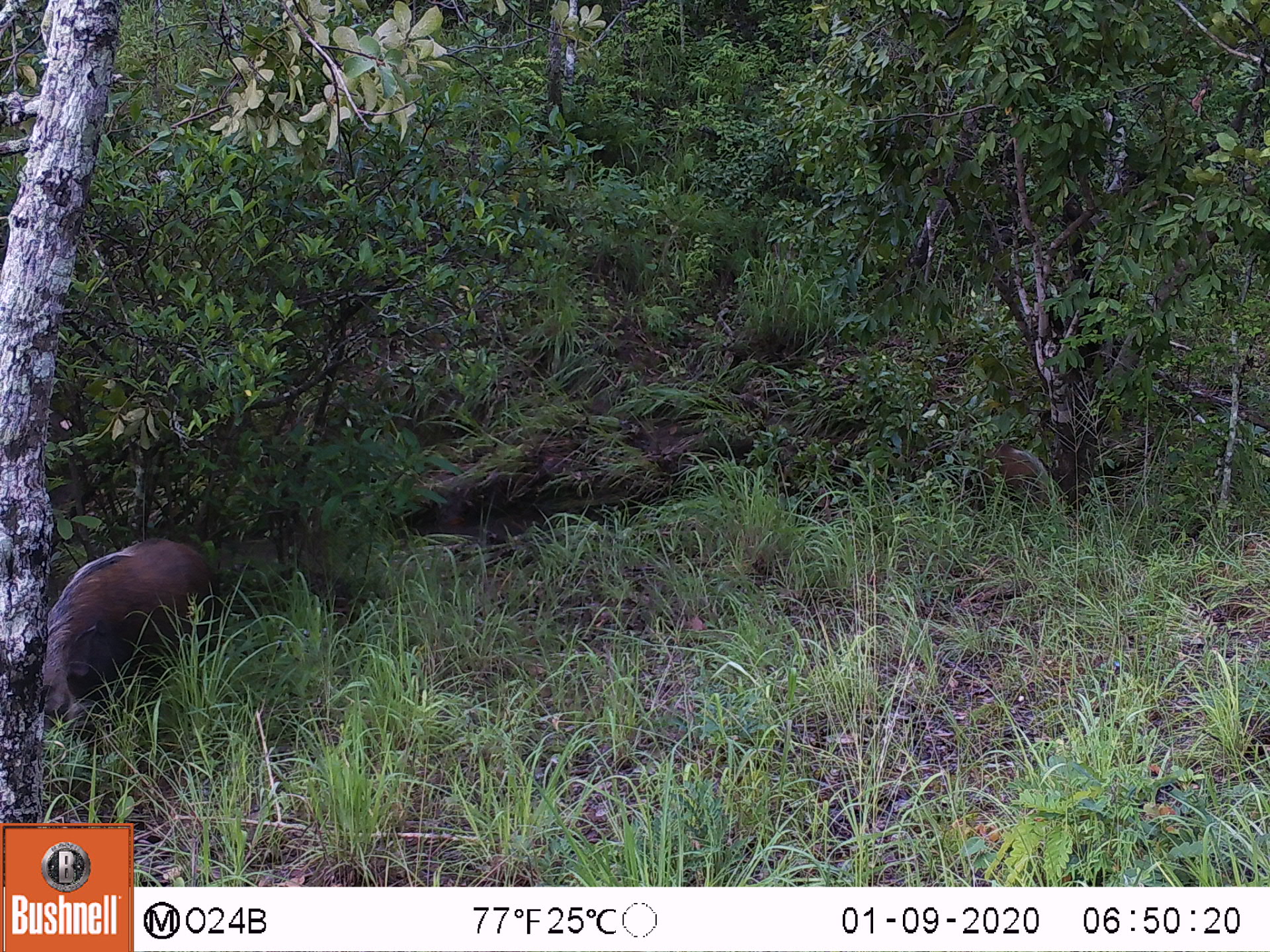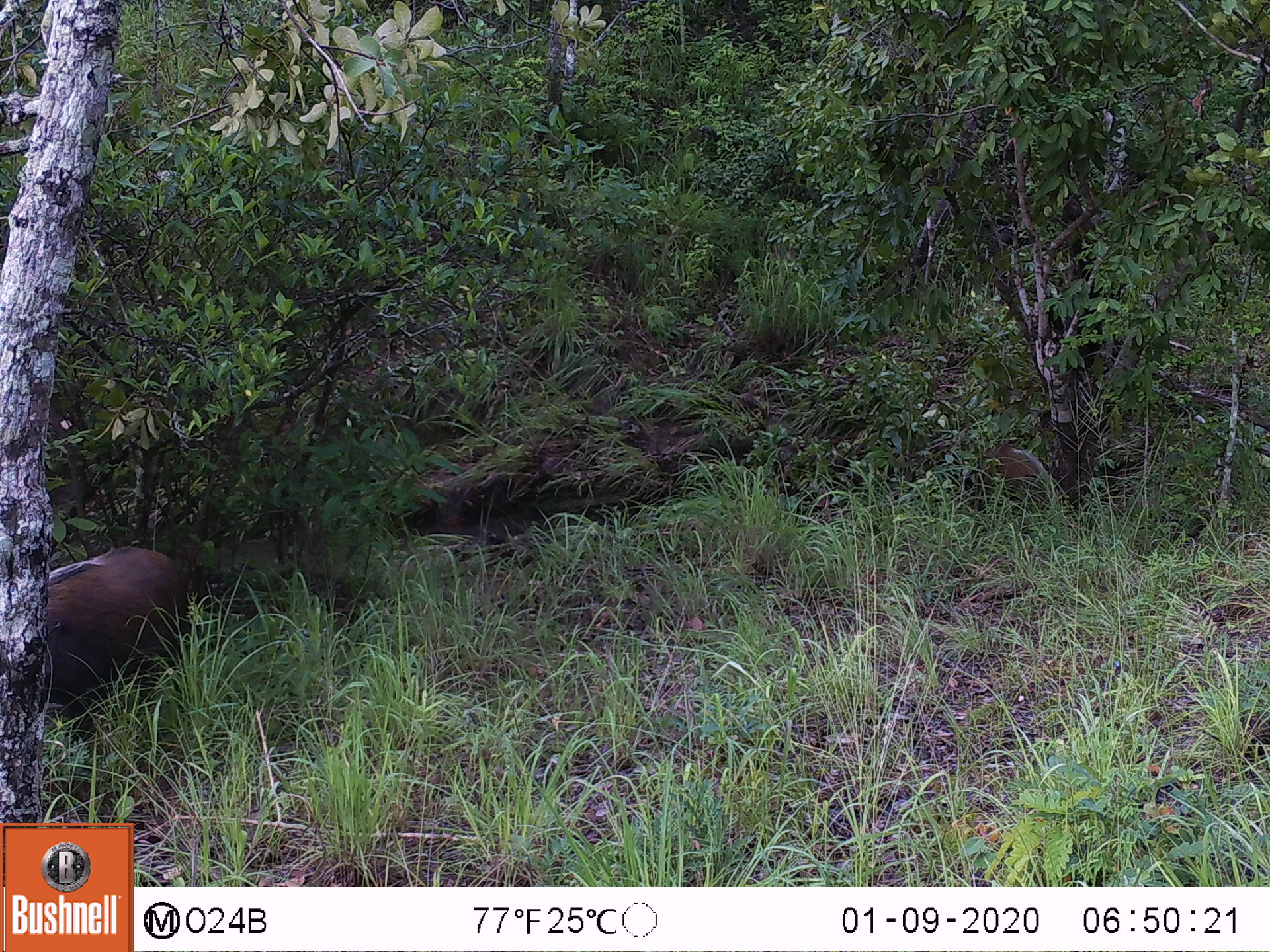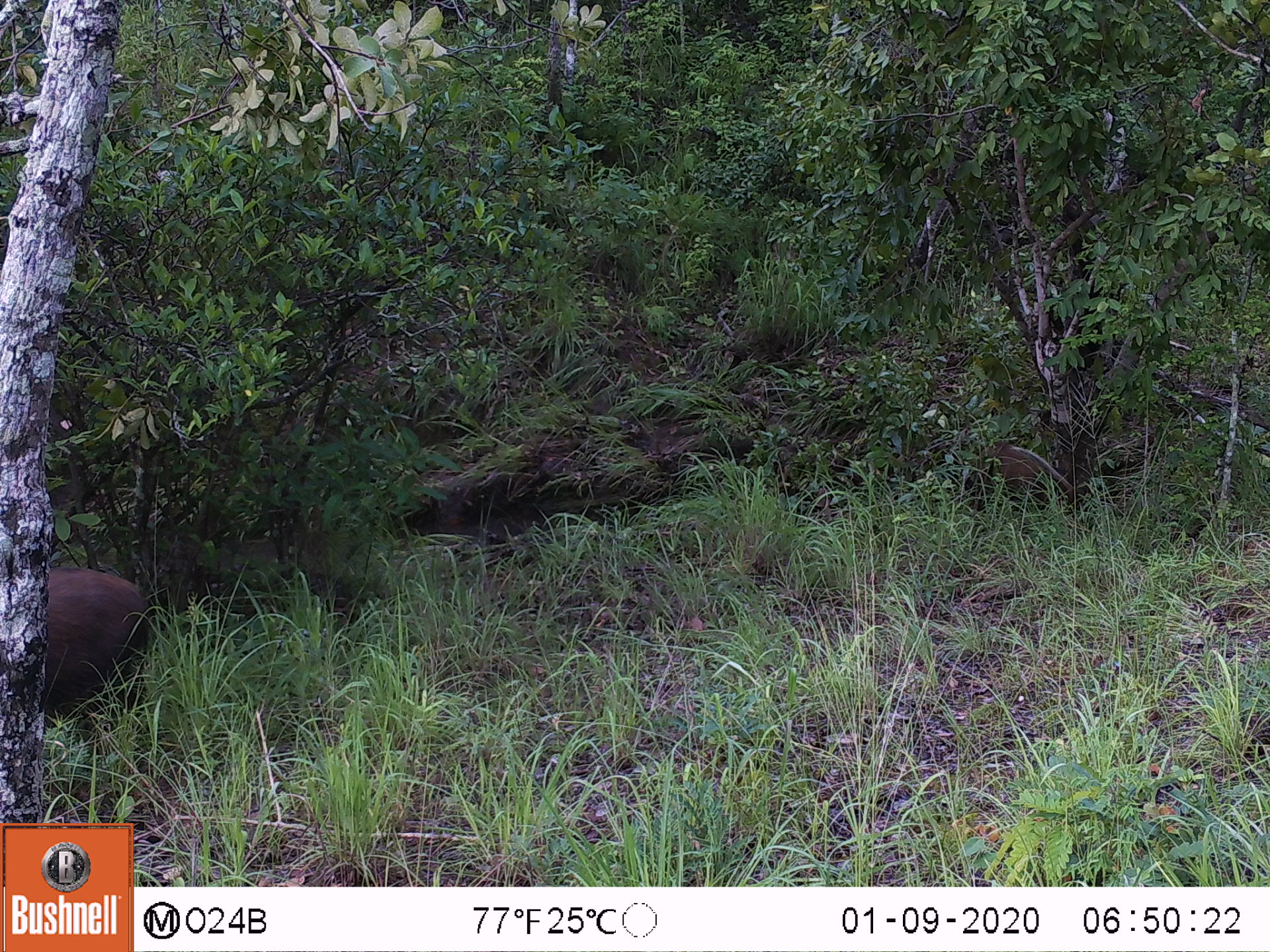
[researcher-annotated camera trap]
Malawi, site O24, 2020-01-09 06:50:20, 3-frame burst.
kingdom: Animalia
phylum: Chordata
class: Mammalia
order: Artiodactyla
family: Suidae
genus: Potamochoerus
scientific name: Potamochoerus larvatus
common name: bushpig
Bushpig (Potamochoerus larvatus), count 2.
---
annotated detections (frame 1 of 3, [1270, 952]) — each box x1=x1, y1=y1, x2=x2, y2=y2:
bushpig: x1=40, y1=528, x2=213, y2=743; x1=958, y1=429, x2=1082, y2=542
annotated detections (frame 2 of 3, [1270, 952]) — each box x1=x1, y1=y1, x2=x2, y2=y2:
bushpig: x1=38, y1=535, x2=190, y2=695; x1=950, y1=430, x2=1089, y2=539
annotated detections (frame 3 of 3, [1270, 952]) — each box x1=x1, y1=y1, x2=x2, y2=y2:
bushpig: x1=36, y1=560, x2=172, y2=717; x1=980, y1=420, x2=1089, y2=537